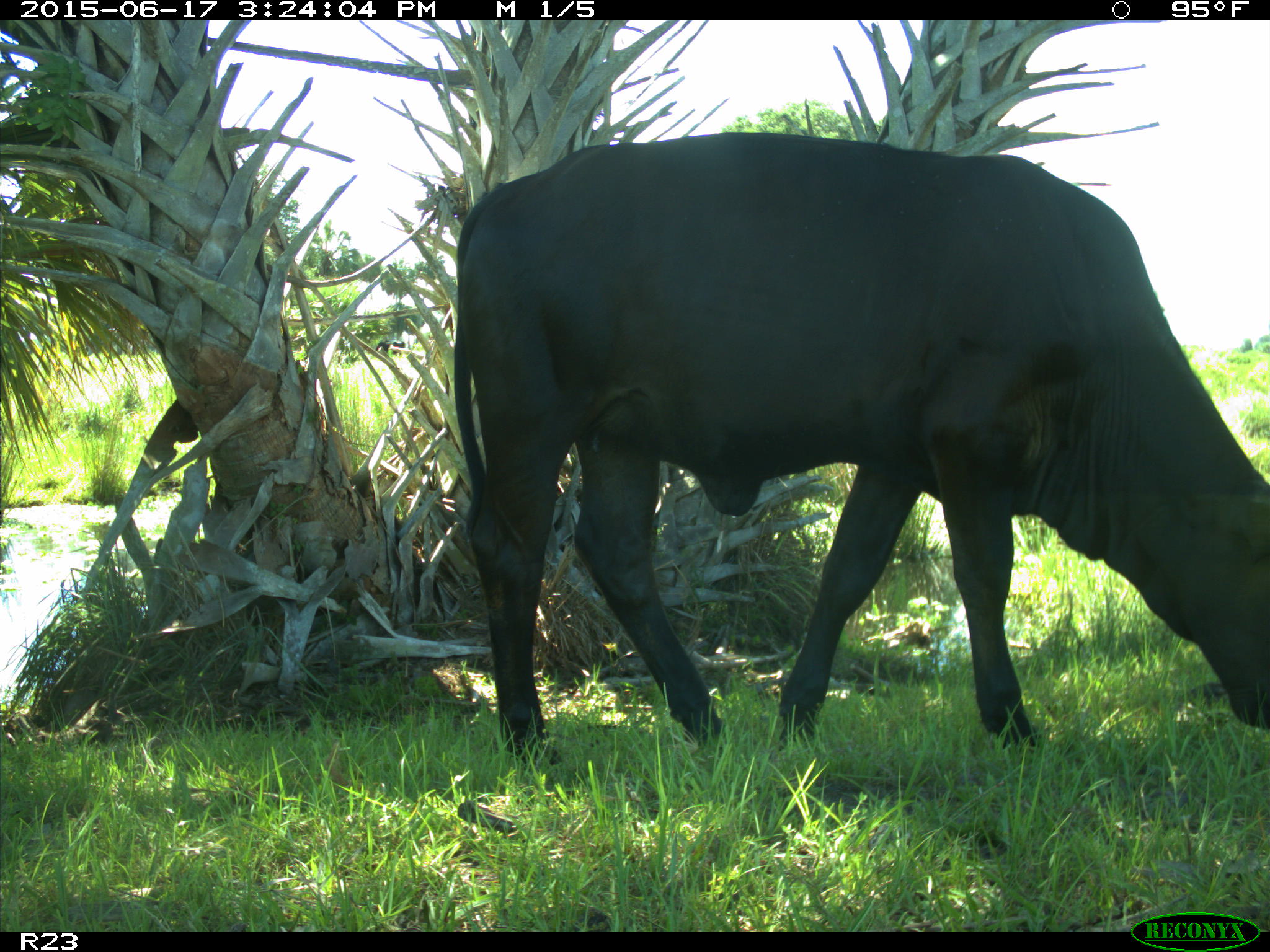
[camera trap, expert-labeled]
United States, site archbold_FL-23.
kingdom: Animalia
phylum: Chordata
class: Mammalia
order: Artiodactyla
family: Bovidae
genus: Bos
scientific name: Bos taurus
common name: domestic cow